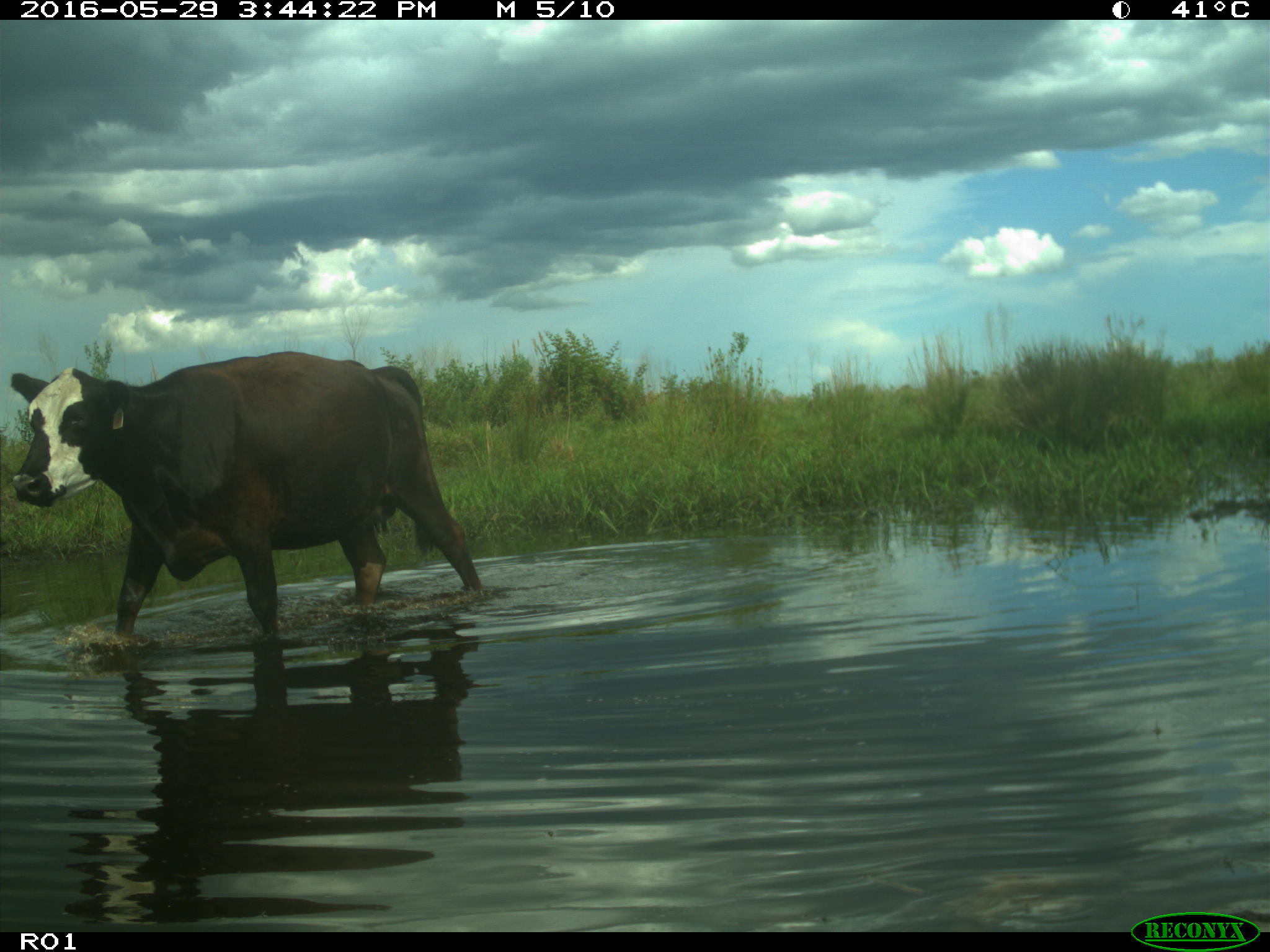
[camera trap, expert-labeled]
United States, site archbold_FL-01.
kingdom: Animalia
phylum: Chordata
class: Mammalia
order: Artiodactyla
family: Bovidae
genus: Bos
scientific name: Bos taurus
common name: domestic cow